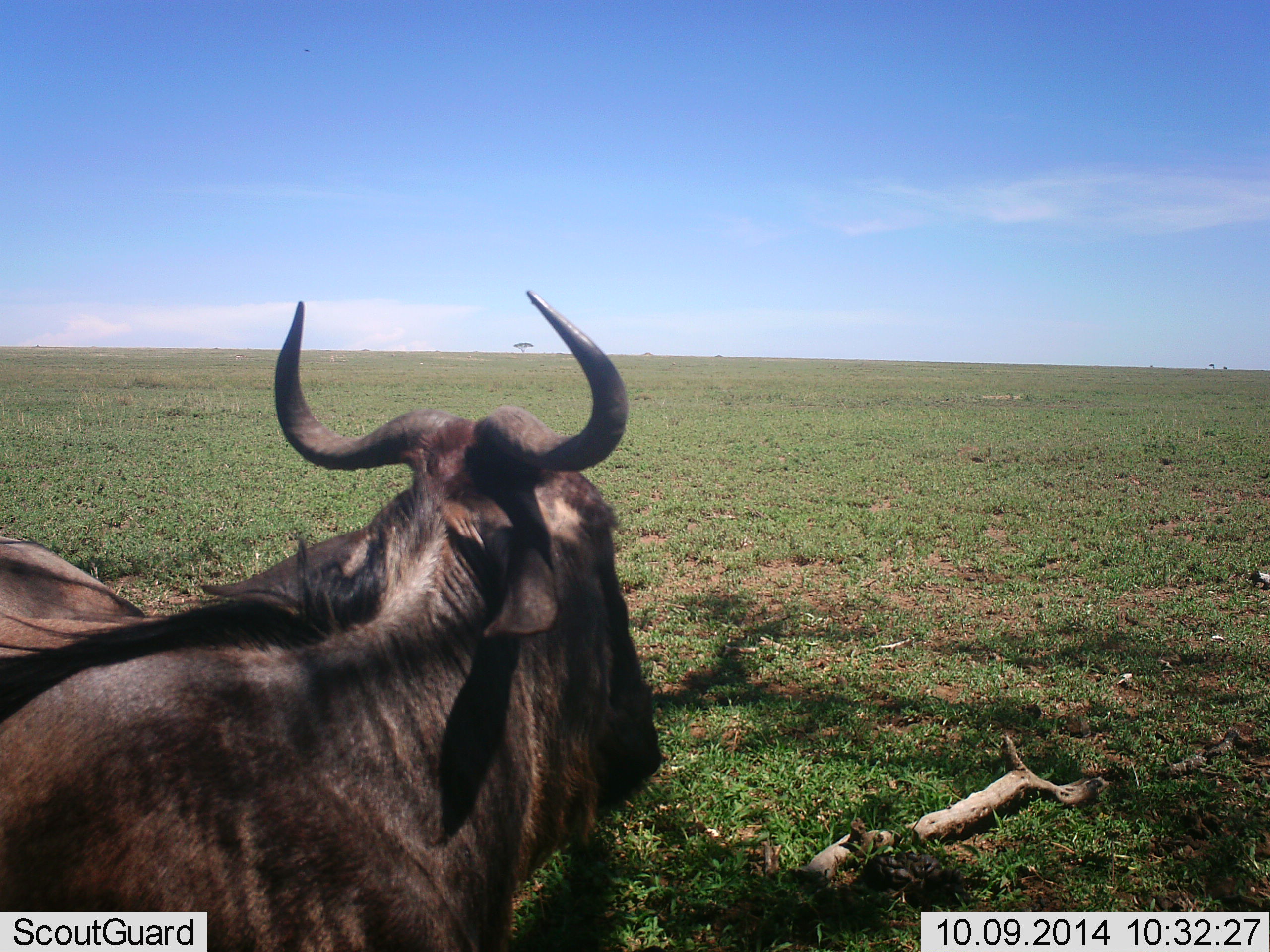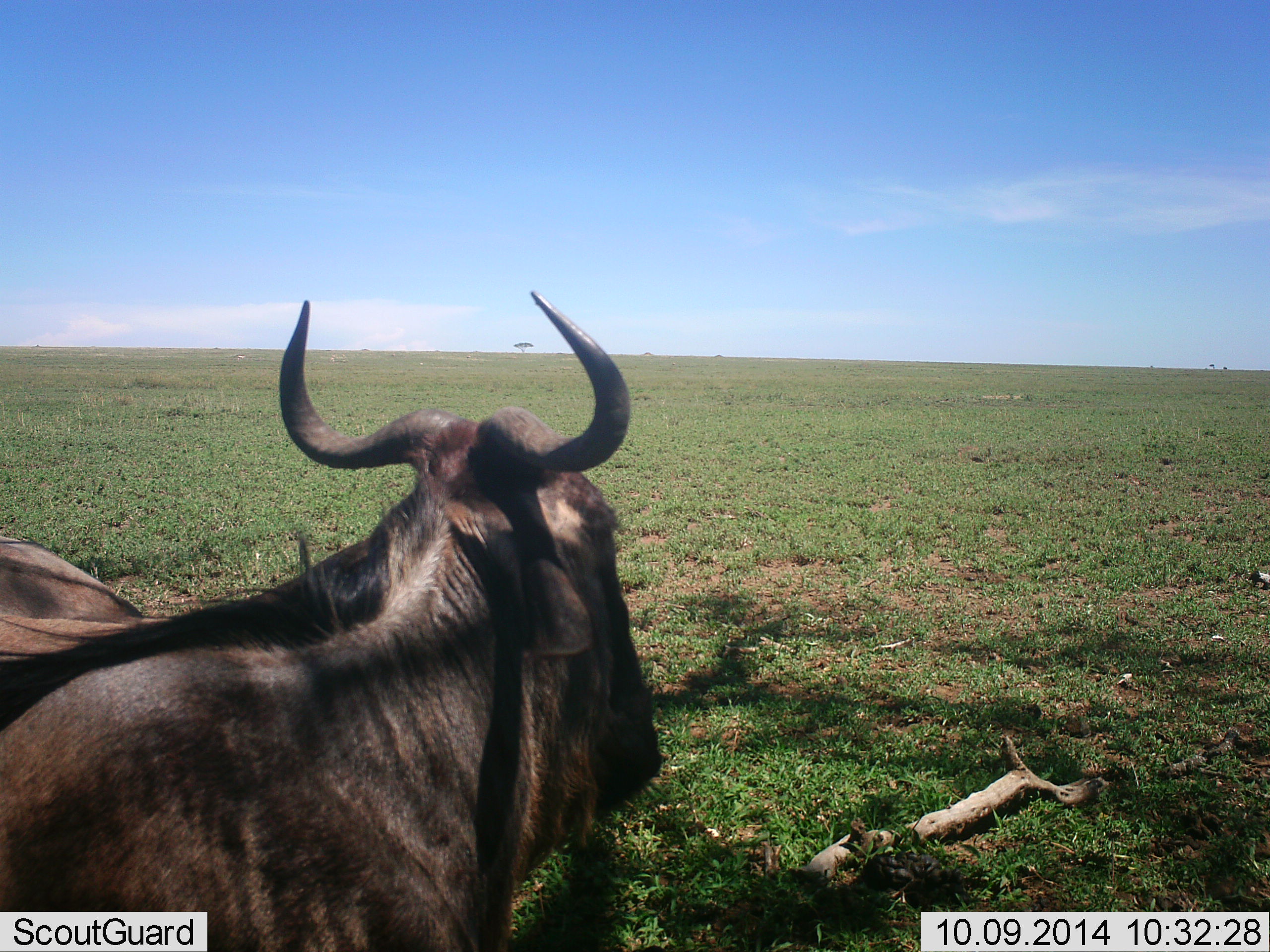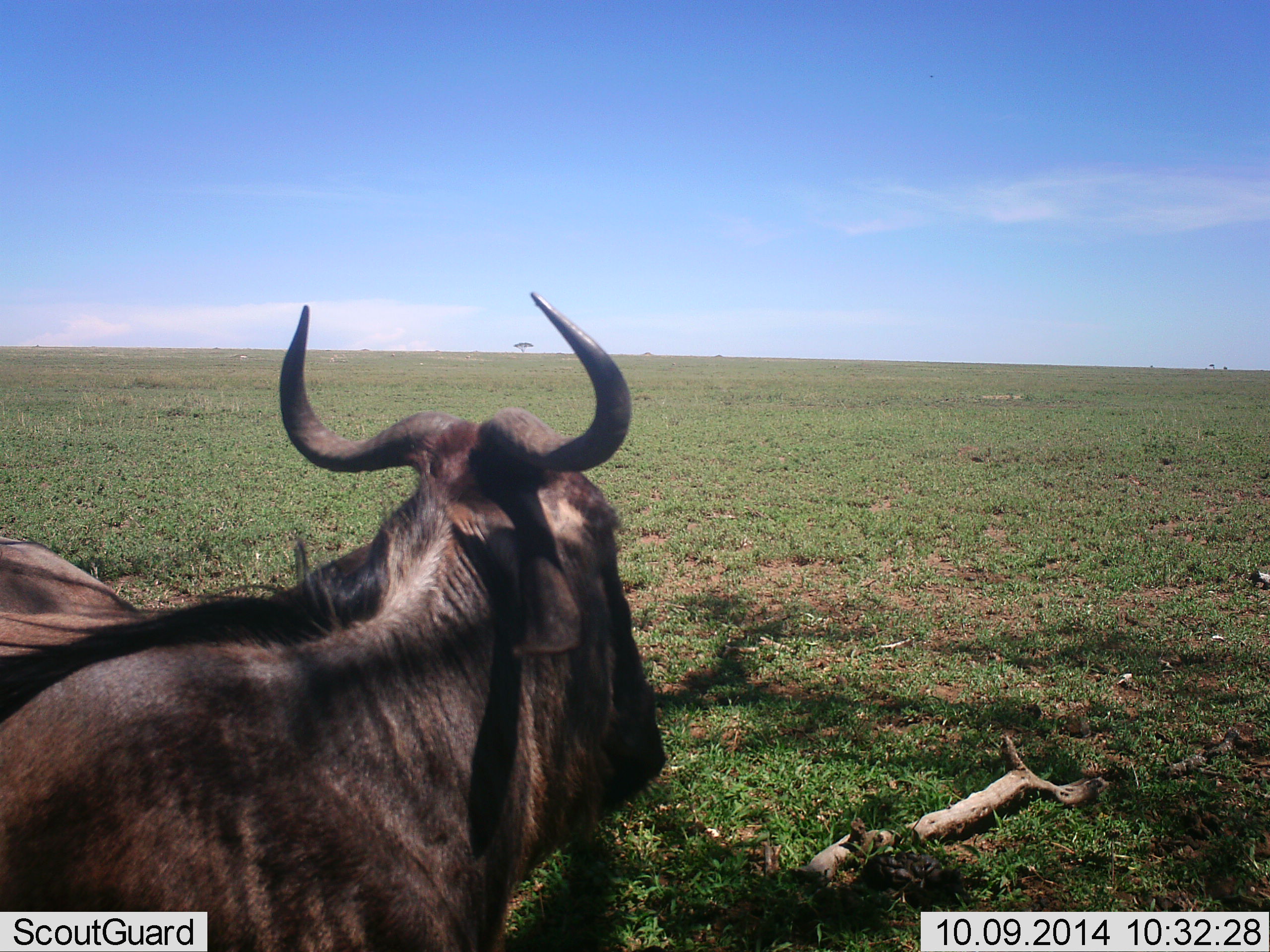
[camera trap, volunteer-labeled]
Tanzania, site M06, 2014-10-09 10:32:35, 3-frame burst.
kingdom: Animalia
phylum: Chordata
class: Mammalia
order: Artiodactyla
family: Bovidae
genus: Connochaetes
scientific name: Connochaetes taurinus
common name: blue wildebeest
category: wildebeest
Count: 2.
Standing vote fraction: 30%.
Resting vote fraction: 70%.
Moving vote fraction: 0%.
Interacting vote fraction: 0%.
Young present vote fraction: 0%.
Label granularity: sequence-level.